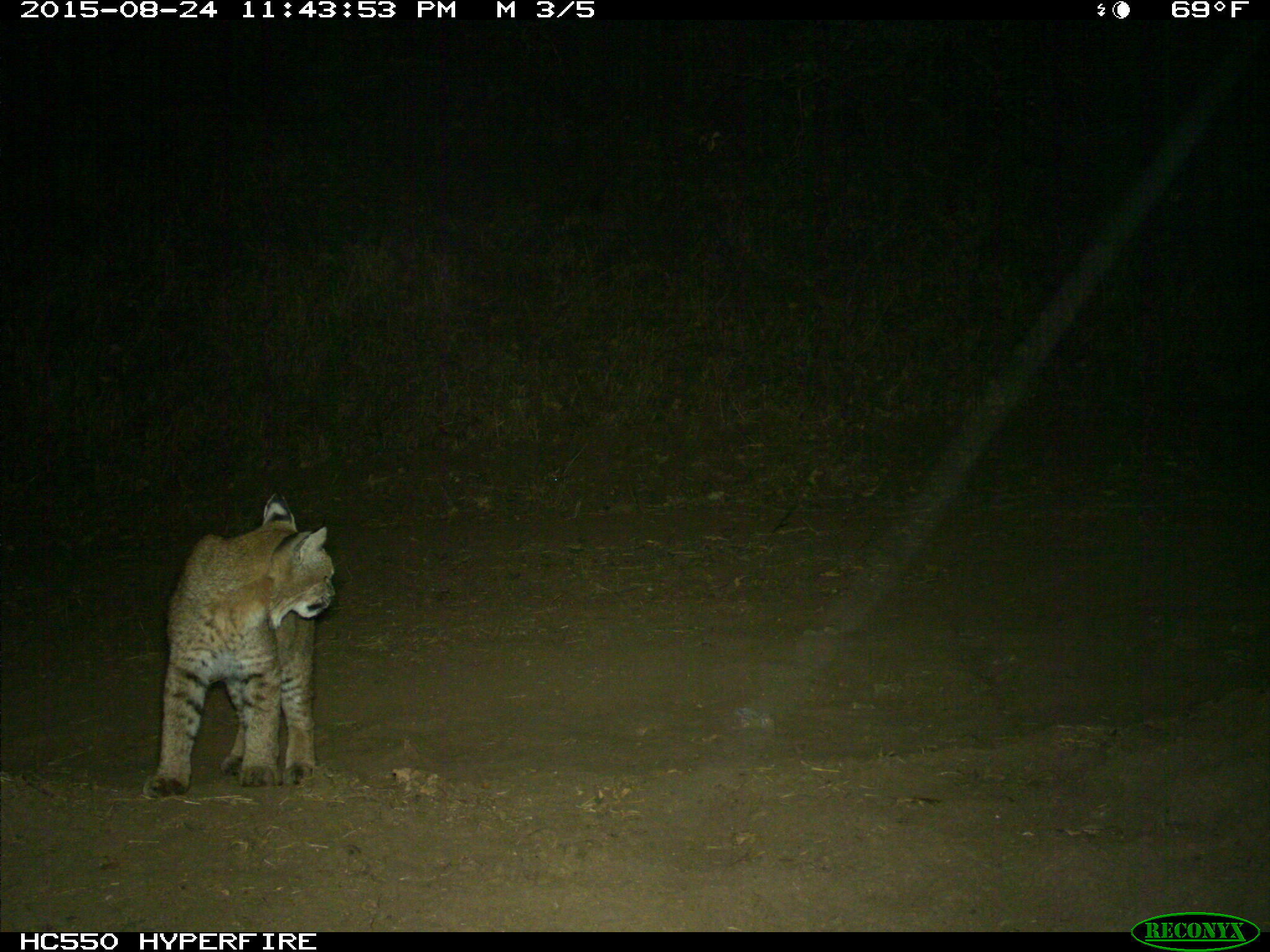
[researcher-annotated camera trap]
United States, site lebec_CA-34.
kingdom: Animalia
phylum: Chordata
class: Mammalia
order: Carnivora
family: Felidae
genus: Lynx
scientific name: Lynx rufus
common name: bobcat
Lynx rufus (bobcat).